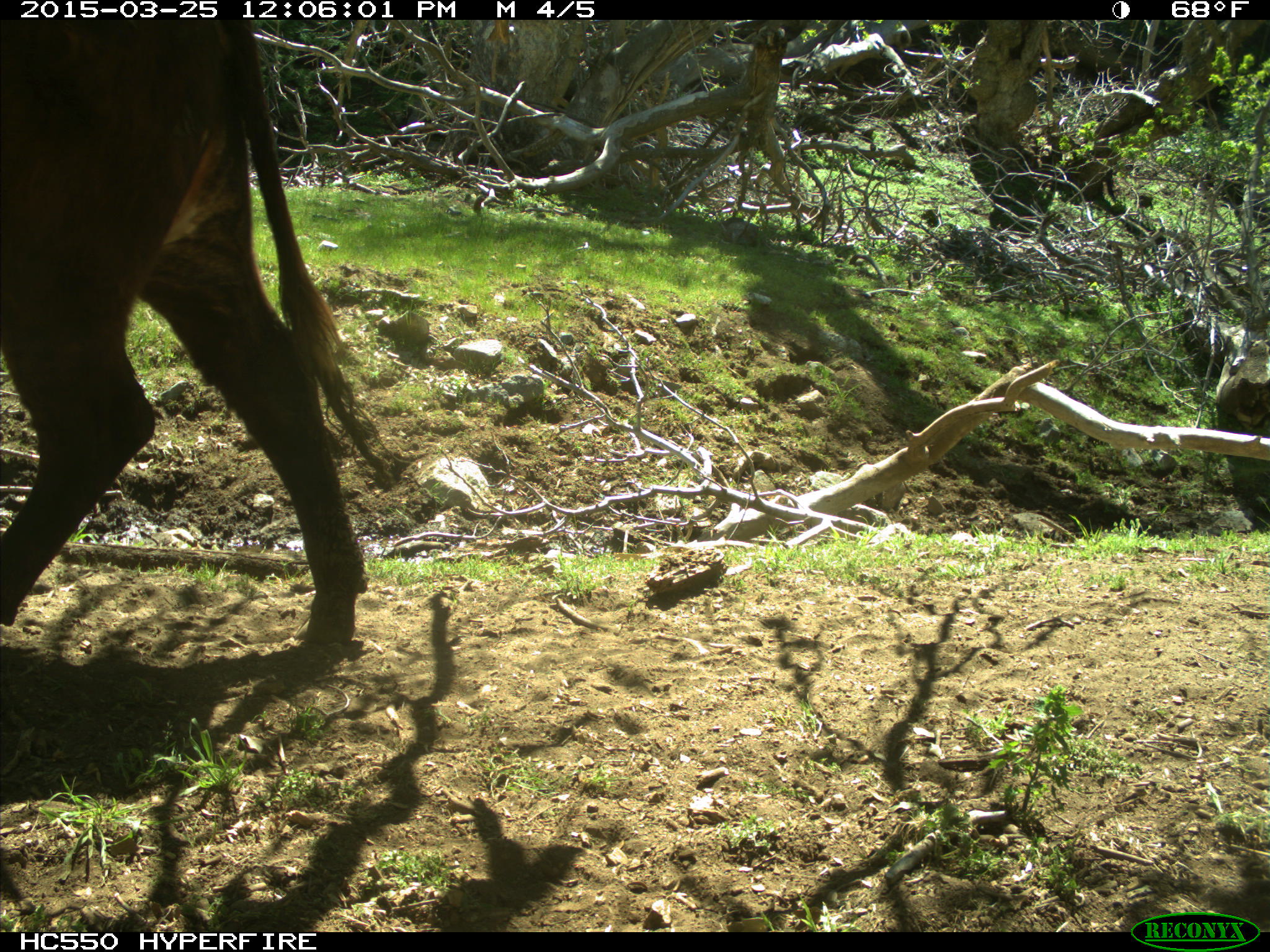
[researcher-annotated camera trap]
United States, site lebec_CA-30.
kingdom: Animalia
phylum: Chordata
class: Mammalia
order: Artiodactyla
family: Bovidae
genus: Bos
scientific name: Bos taurus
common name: domestic cow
Bos taurus (domestic cow).